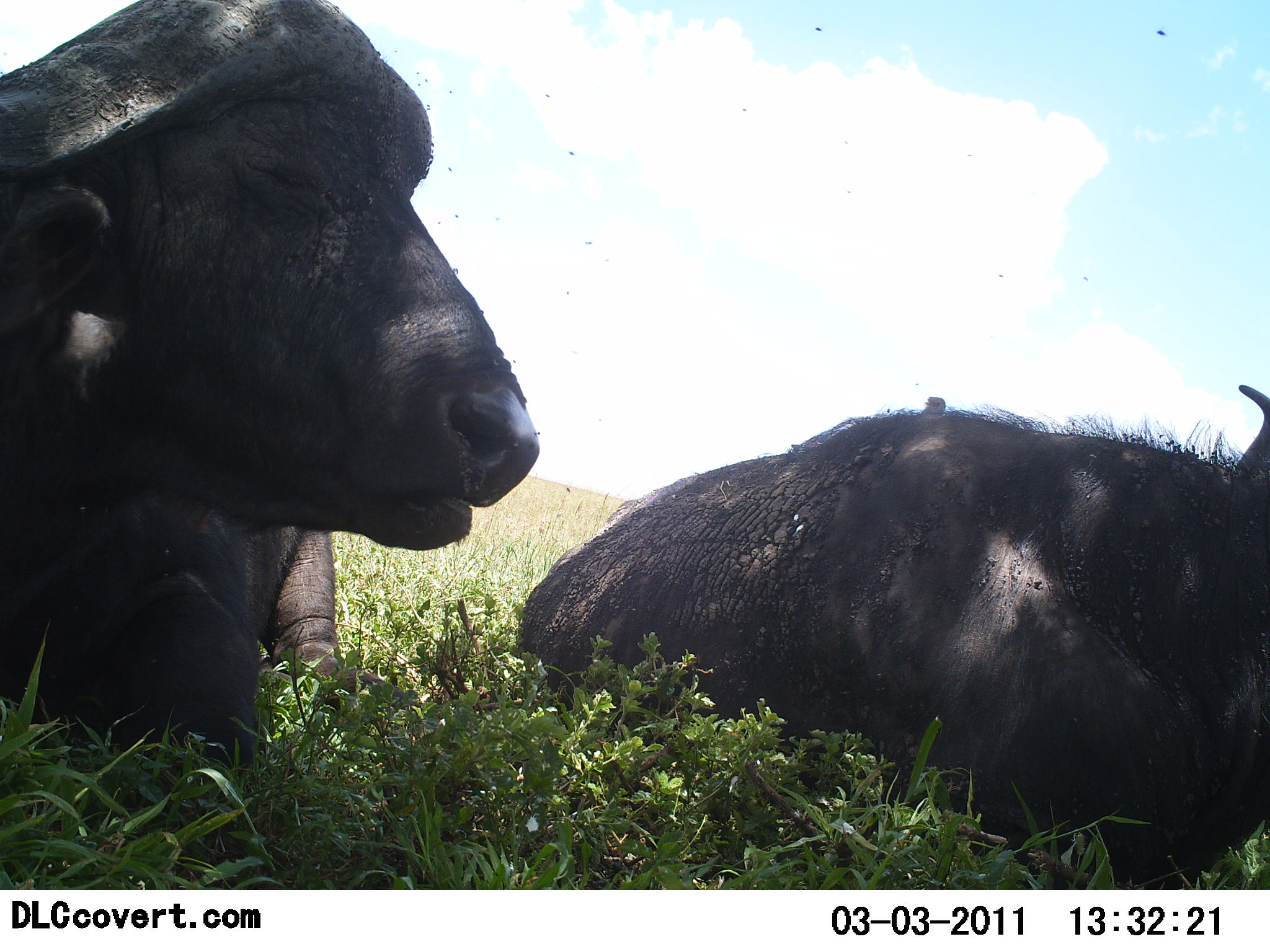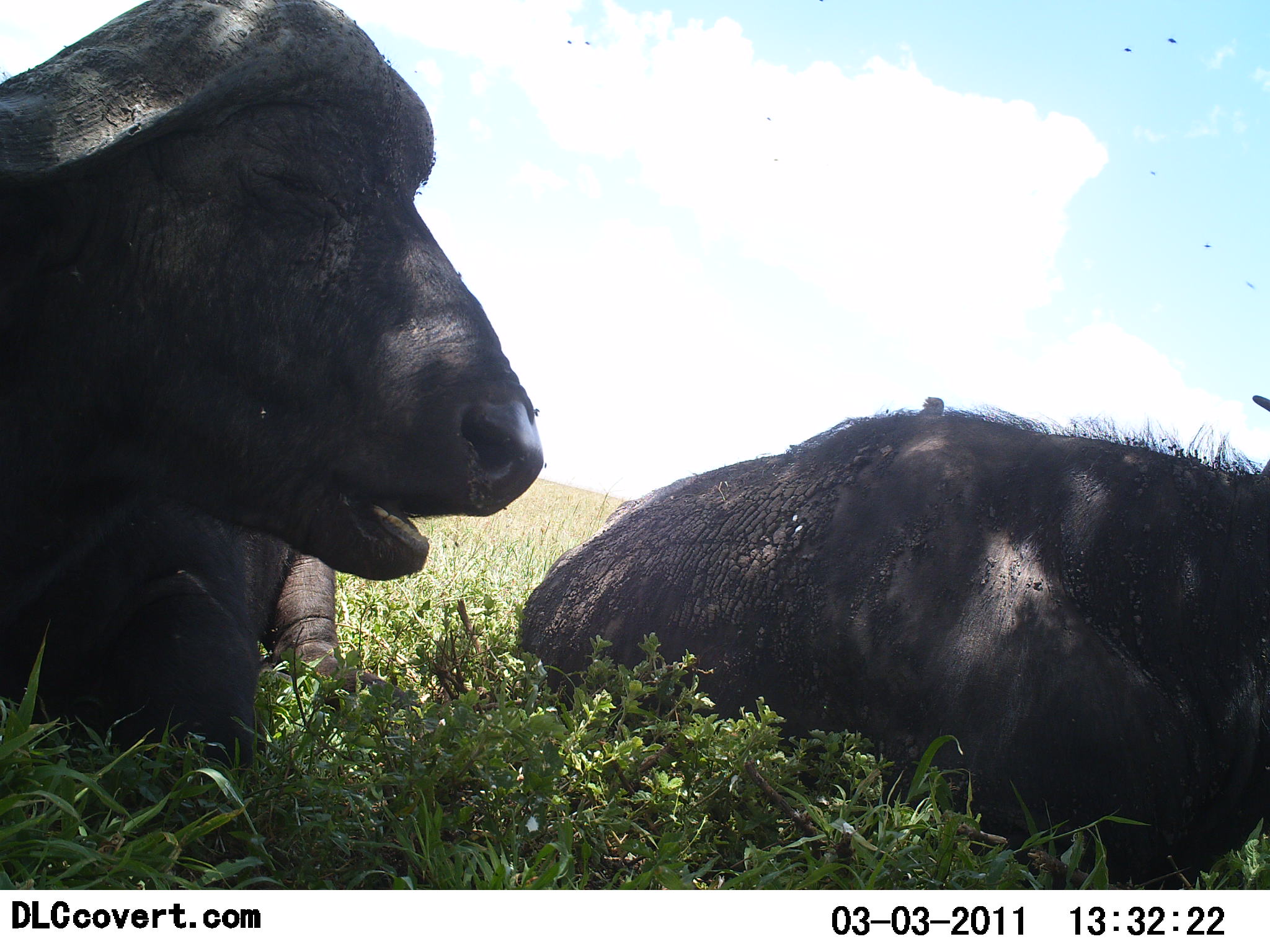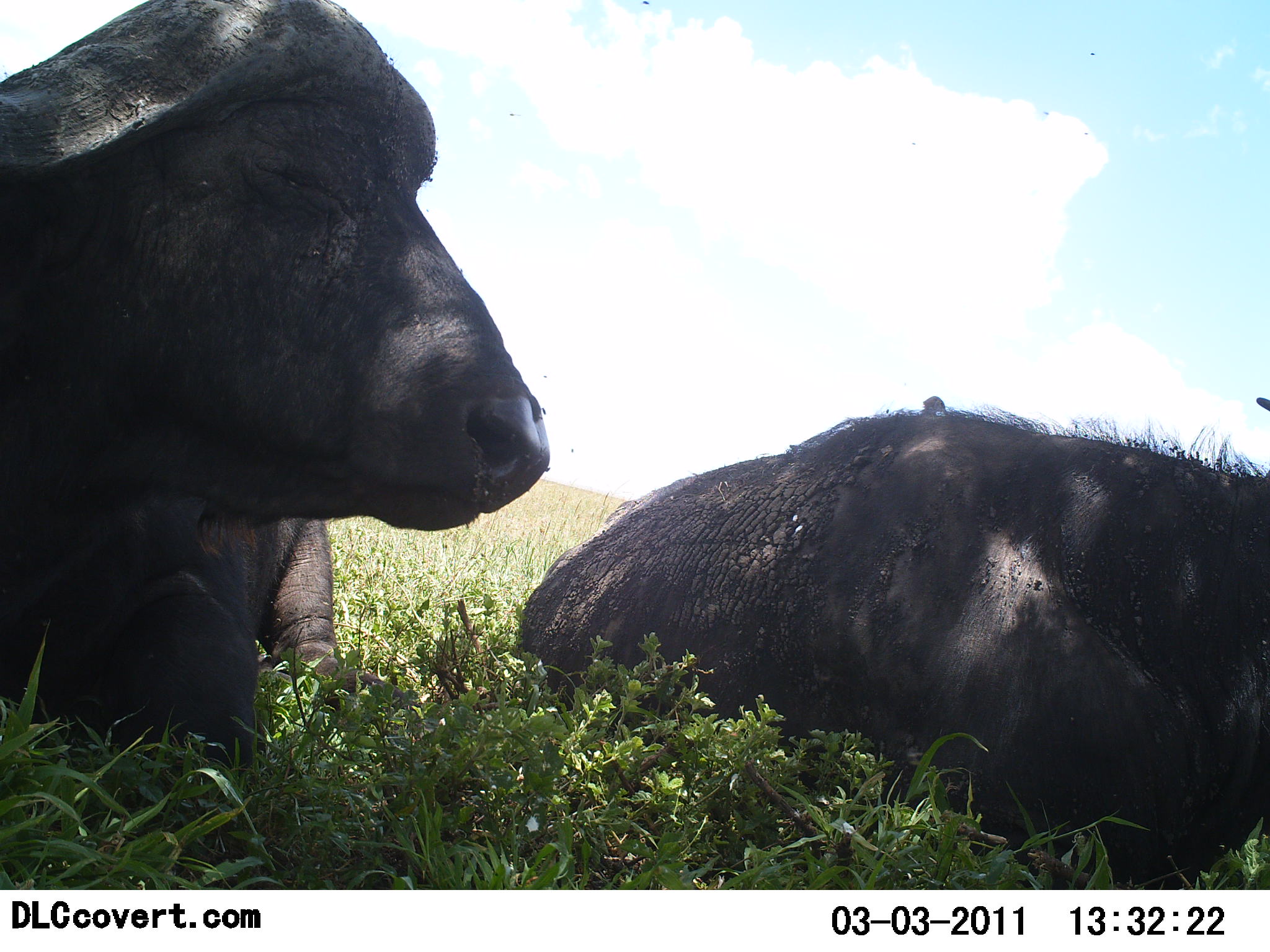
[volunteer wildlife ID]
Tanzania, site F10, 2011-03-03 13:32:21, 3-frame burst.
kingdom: Animalia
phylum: Chordata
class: Mammalia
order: Artiodactyla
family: Bovidae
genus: Syncerus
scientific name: Syncerus caffer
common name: cape buffalo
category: buffalo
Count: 2.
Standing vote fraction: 0%.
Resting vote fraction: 92%.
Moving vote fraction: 0%.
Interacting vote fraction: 0%.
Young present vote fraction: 0%.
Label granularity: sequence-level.